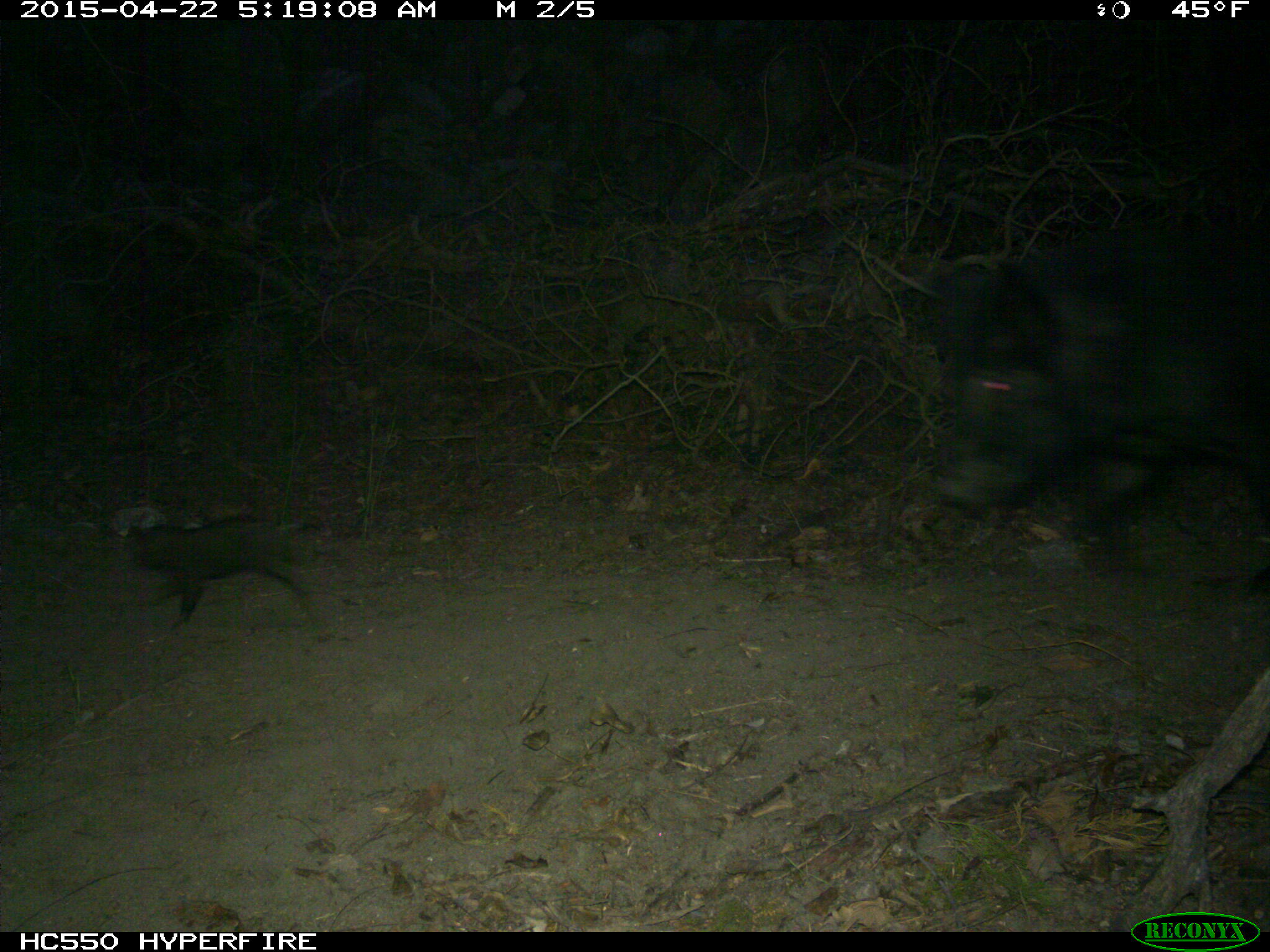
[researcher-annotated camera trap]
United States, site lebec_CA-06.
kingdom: Animalia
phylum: Chordata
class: Mammalia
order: Artiodactyla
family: Suidae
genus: Sus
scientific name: Sus scrofa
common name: wild boar